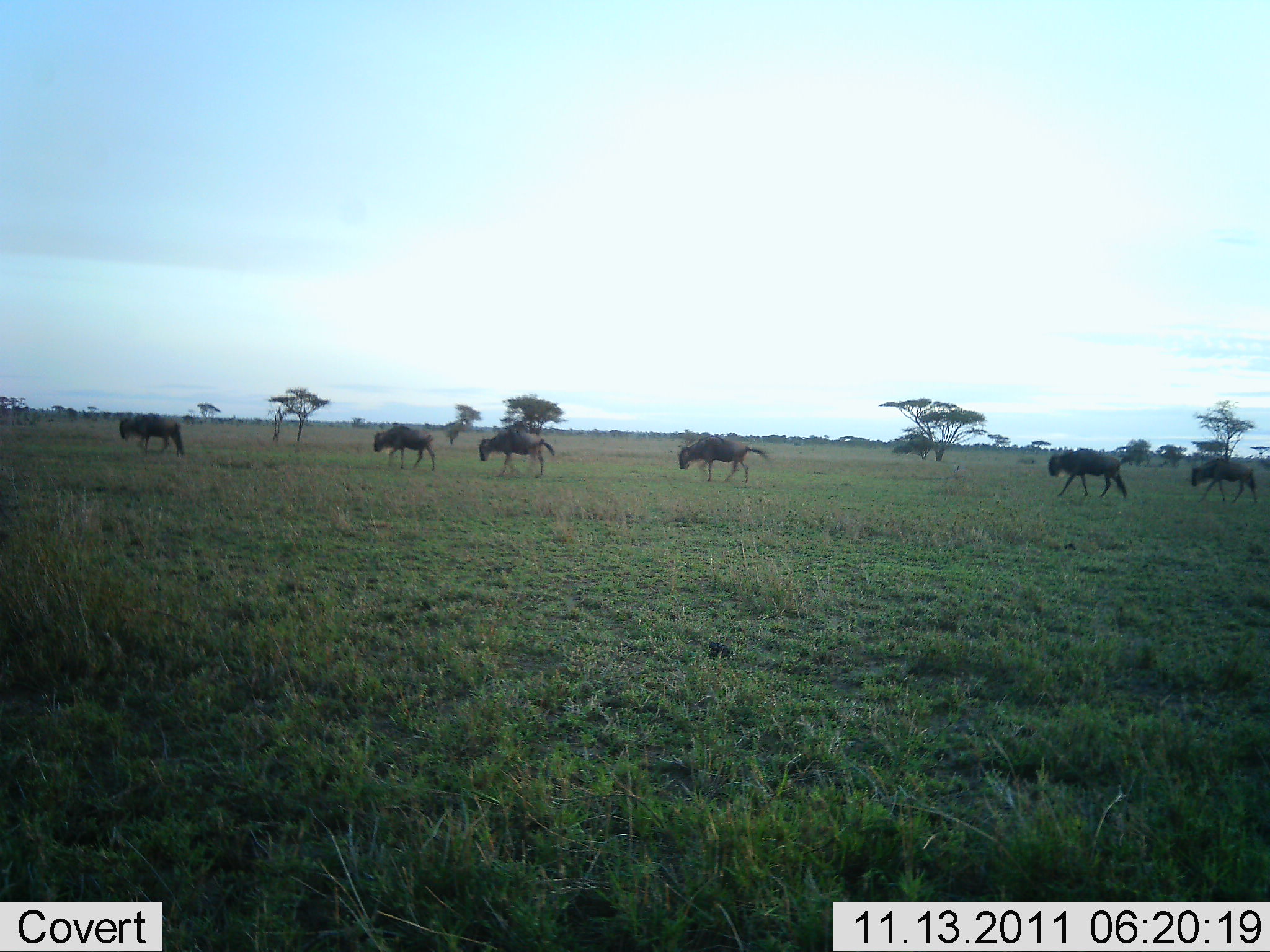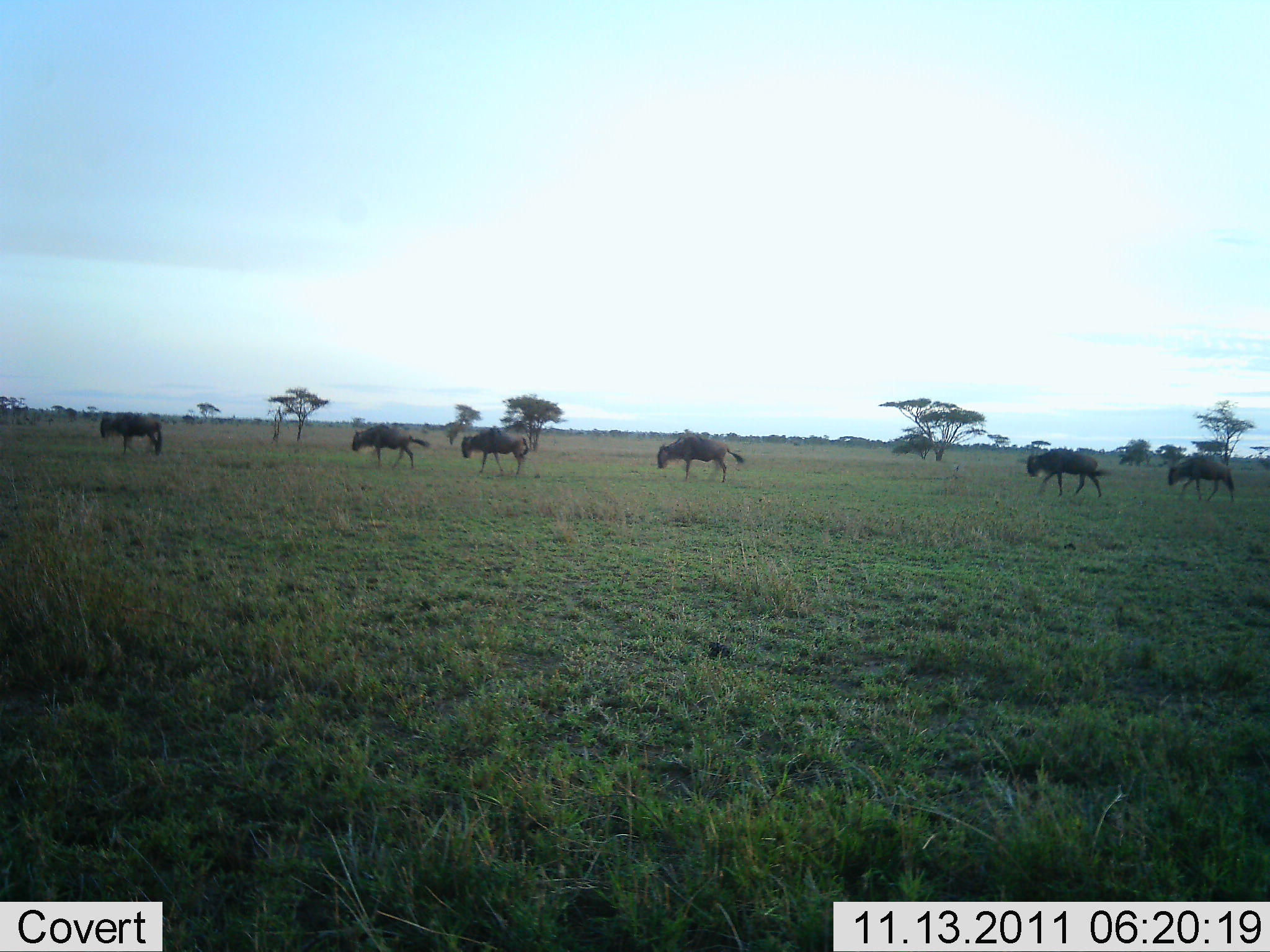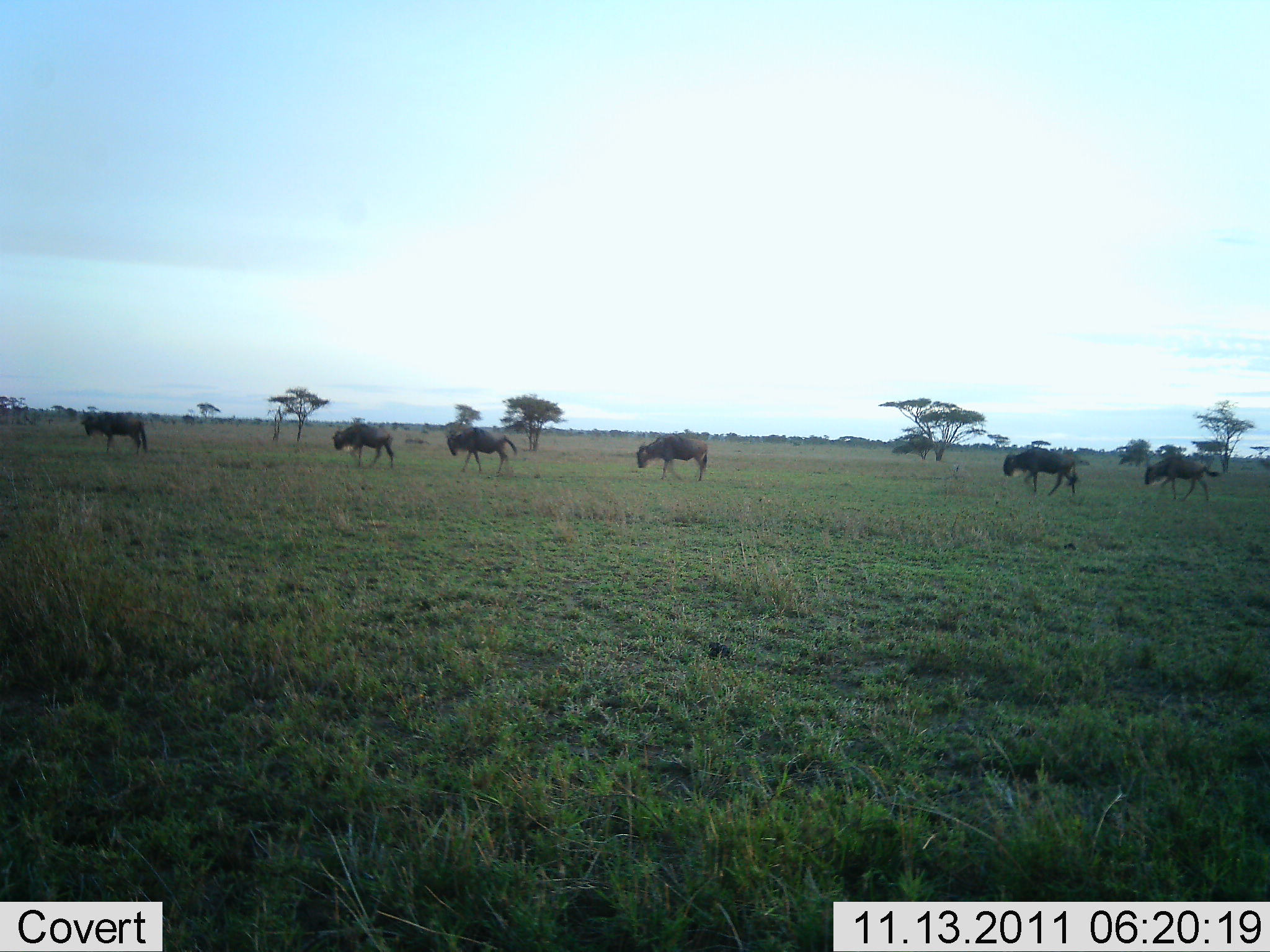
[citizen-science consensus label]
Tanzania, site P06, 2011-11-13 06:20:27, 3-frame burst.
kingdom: Animalia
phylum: Chordata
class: Mammalia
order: Artiodactyla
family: Bovidae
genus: Connochaetes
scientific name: Connochaetes taurinus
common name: blue wildebeest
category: wildebeest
Wildebeest (blue wildebeest) (Connochaetes taurinus), count 6. Behavior (volunteer vote fractions): standing 8%, resting 0%, moving 100%, interacting 8%. Young present (vote fraction): 0%. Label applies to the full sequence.